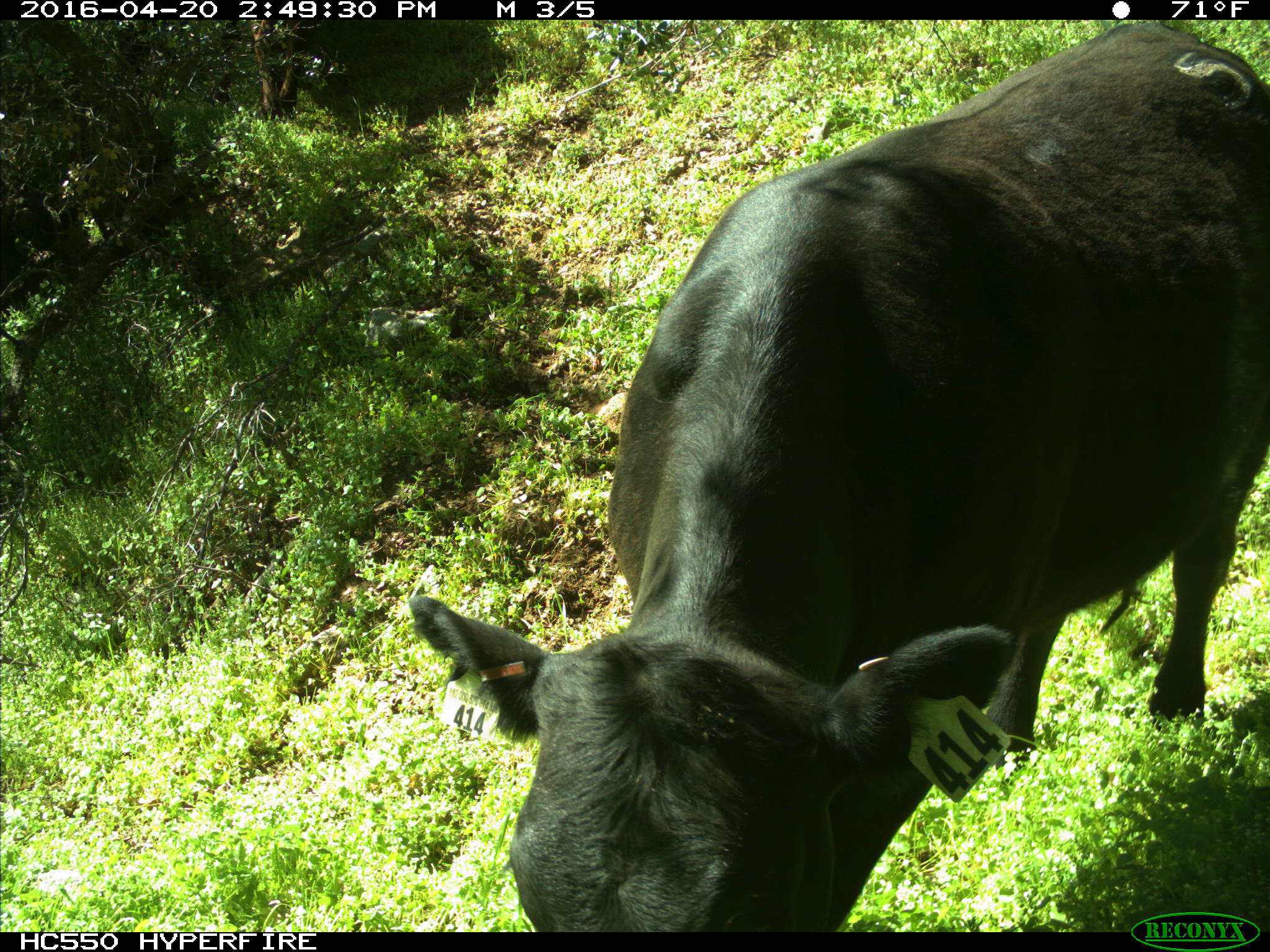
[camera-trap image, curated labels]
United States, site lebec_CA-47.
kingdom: Animalia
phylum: Chordata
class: Mammalia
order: Artiodactyla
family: Bovidae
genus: Bos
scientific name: Bos taurus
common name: domestic cow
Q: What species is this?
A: Bos taurus (domestic cow).